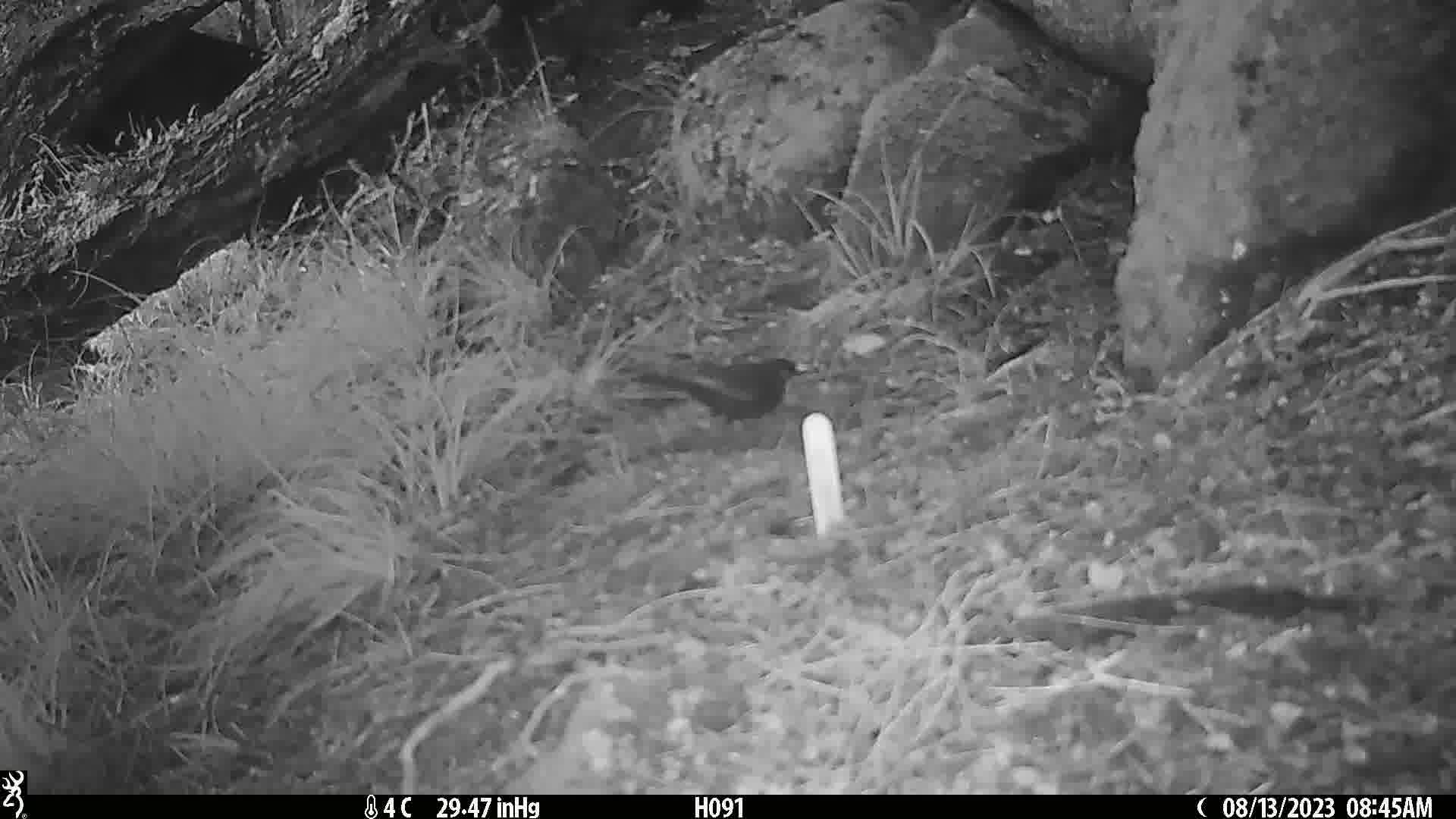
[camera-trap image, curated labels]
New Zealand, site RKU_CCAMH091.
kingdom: Animalia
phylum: Chordata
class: Aves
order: Passeriformes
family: Turdidae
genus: Turdus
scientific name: Turdus merula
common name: eurasian blackbird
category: blackbird